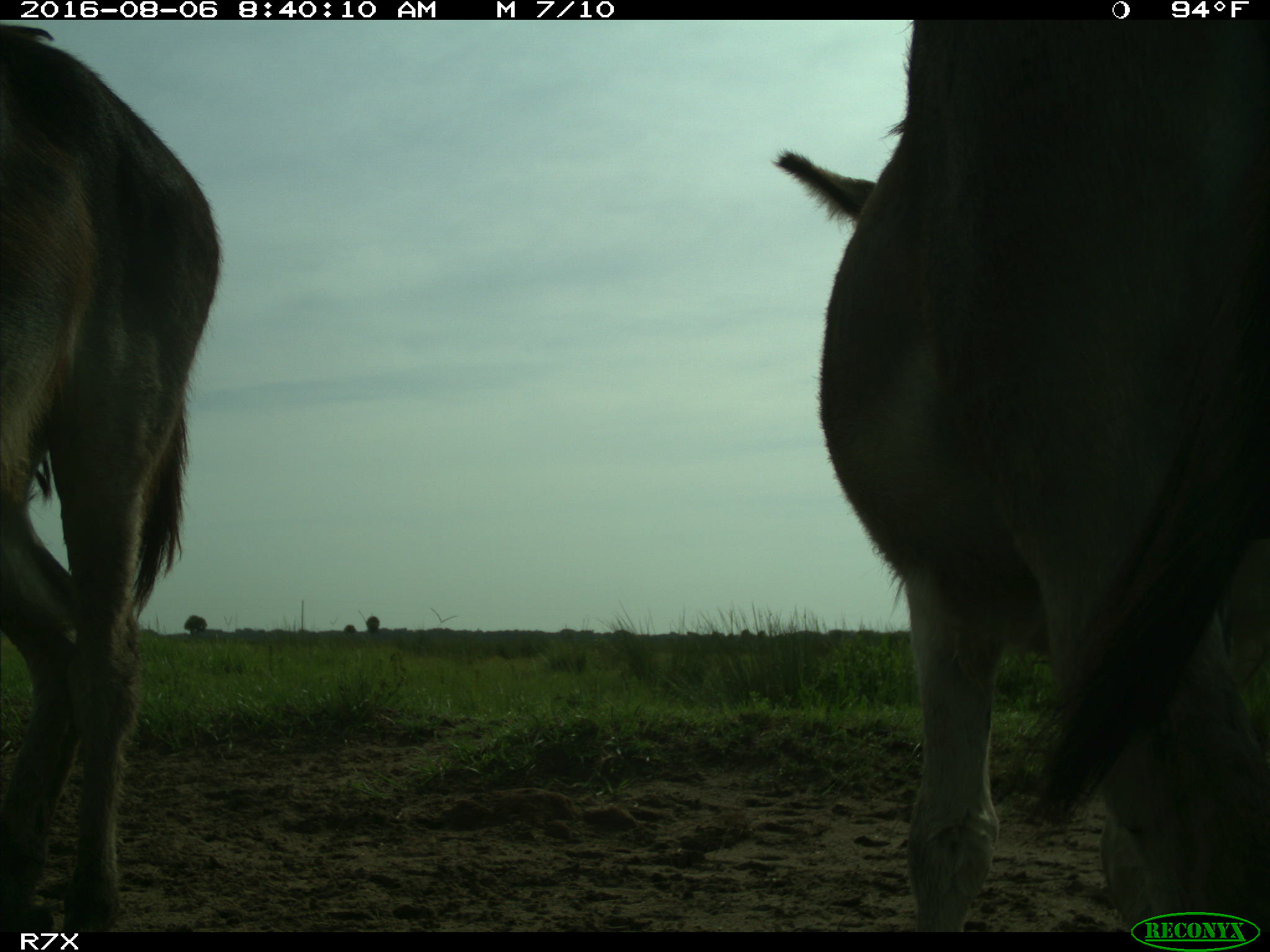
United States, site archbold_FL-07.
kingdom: Animalia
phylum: Chordata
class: Mammalia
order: Perissodactyla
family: Equidae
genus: Equus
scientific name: Equus africanus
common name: african wild ass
Equus africanus (african wild ass).